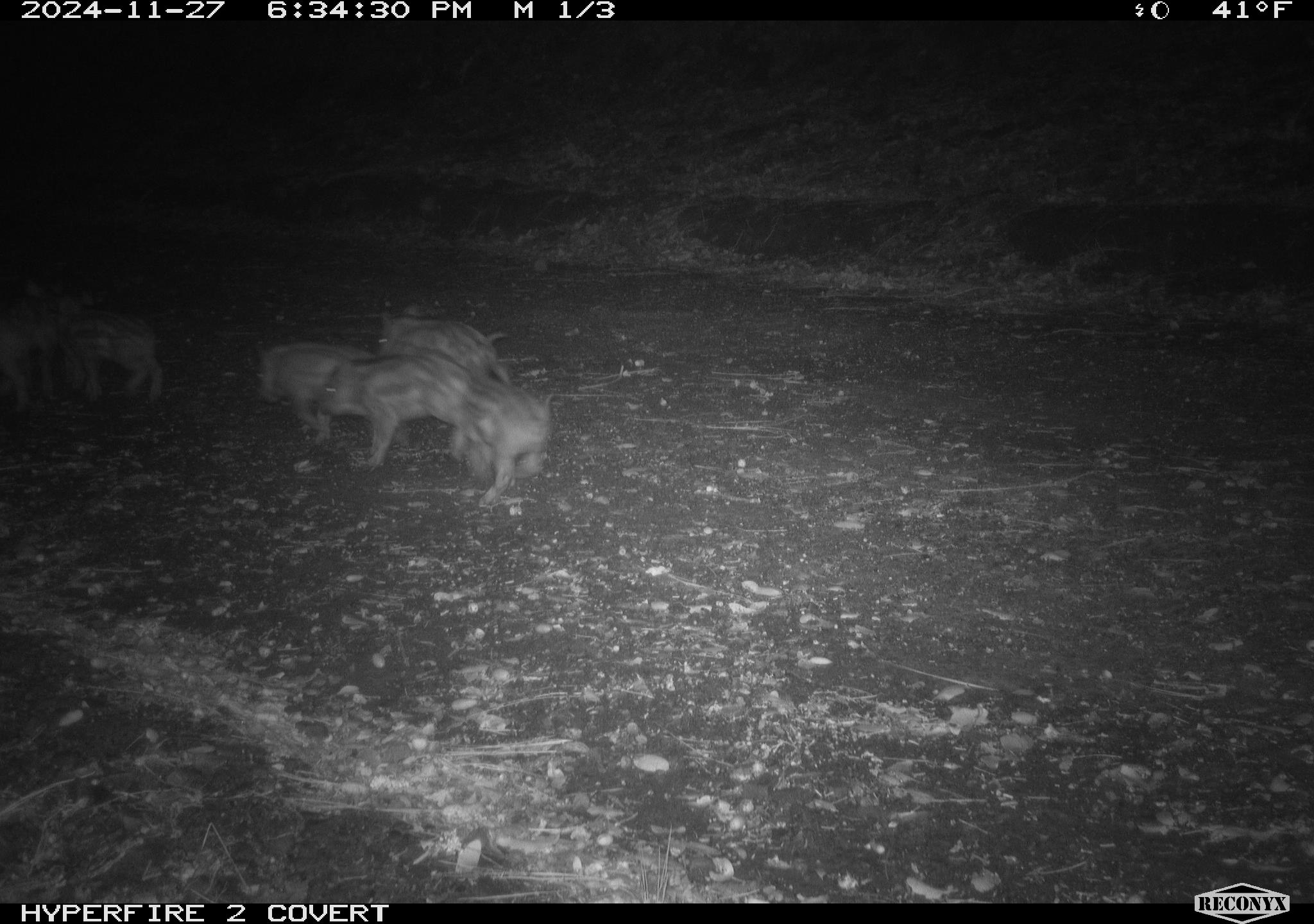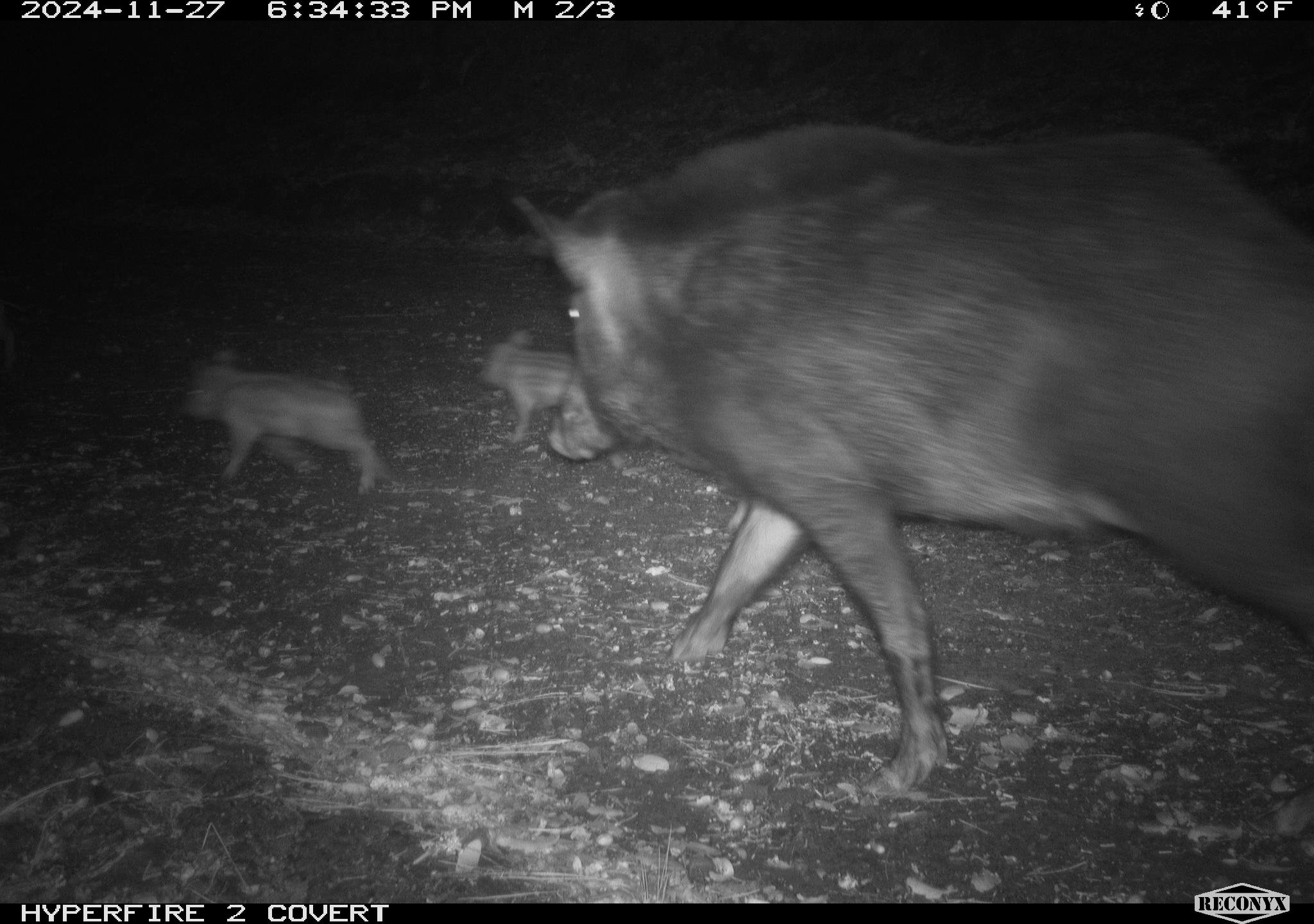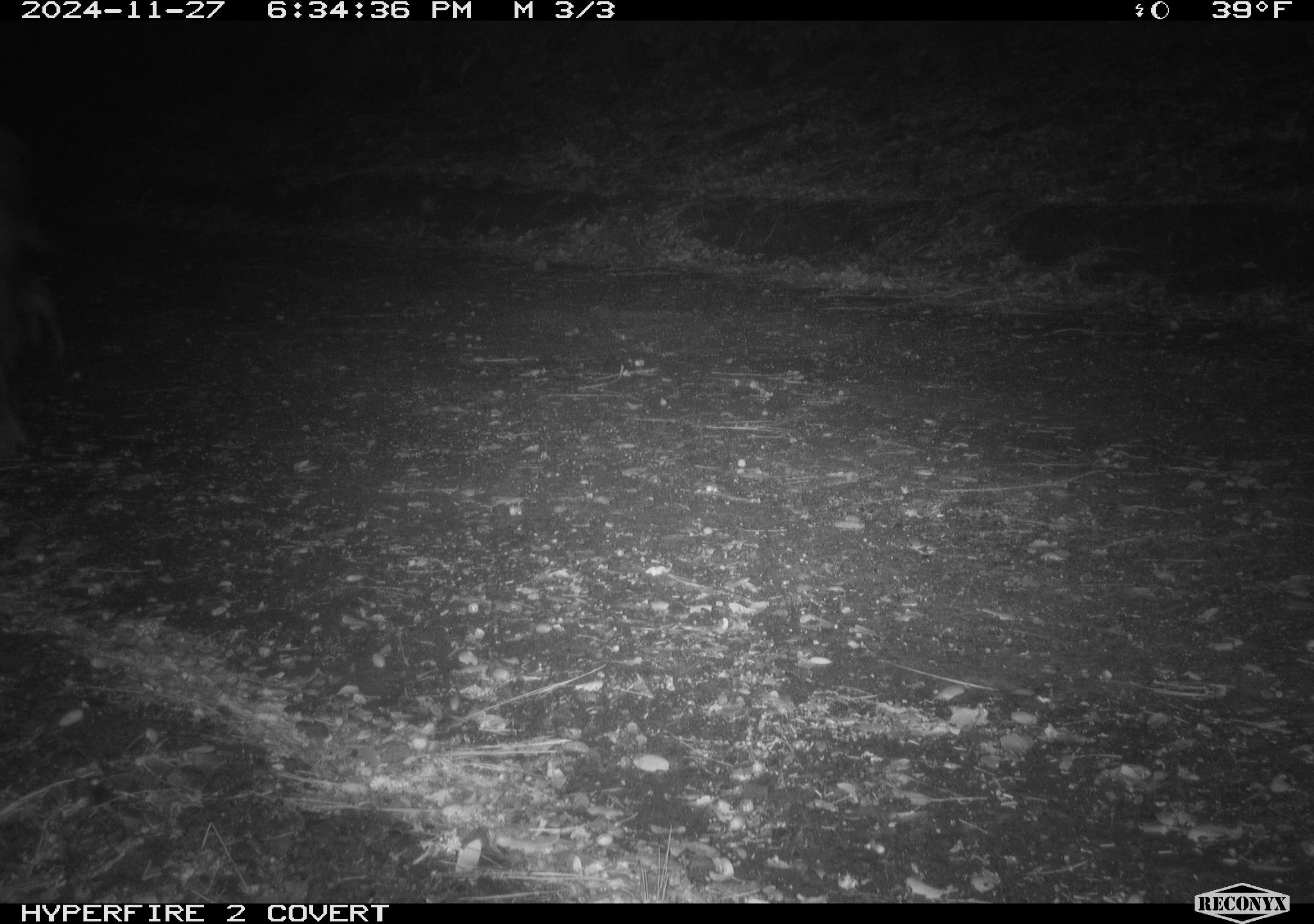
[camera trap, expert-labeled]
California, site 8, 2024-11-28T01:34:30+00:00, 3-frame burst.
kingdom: Animalia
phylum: Chordata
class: Mammalia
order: Artiodactyla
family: Suidae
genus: Sus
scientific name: Sus scrofa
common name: wild boar